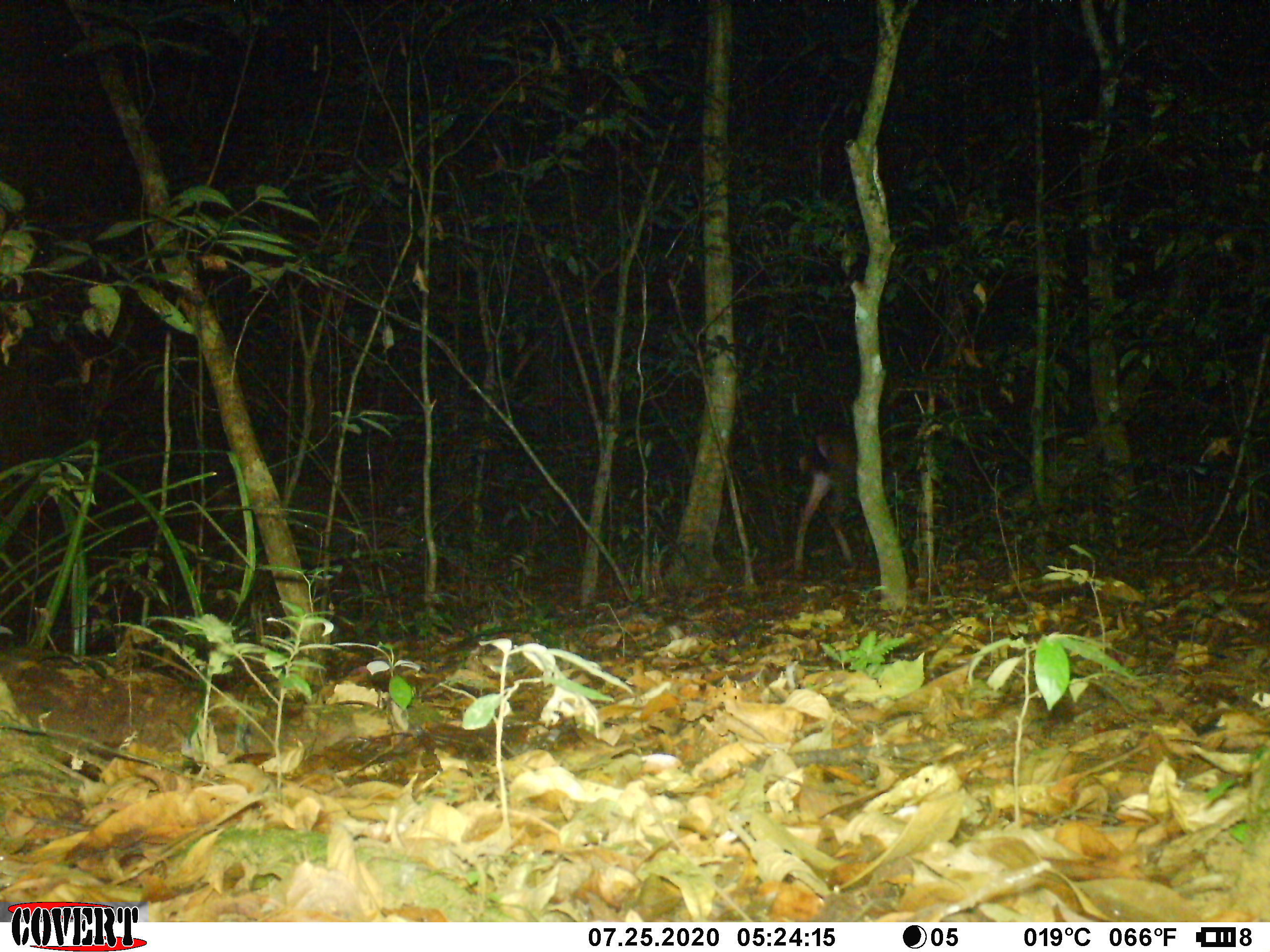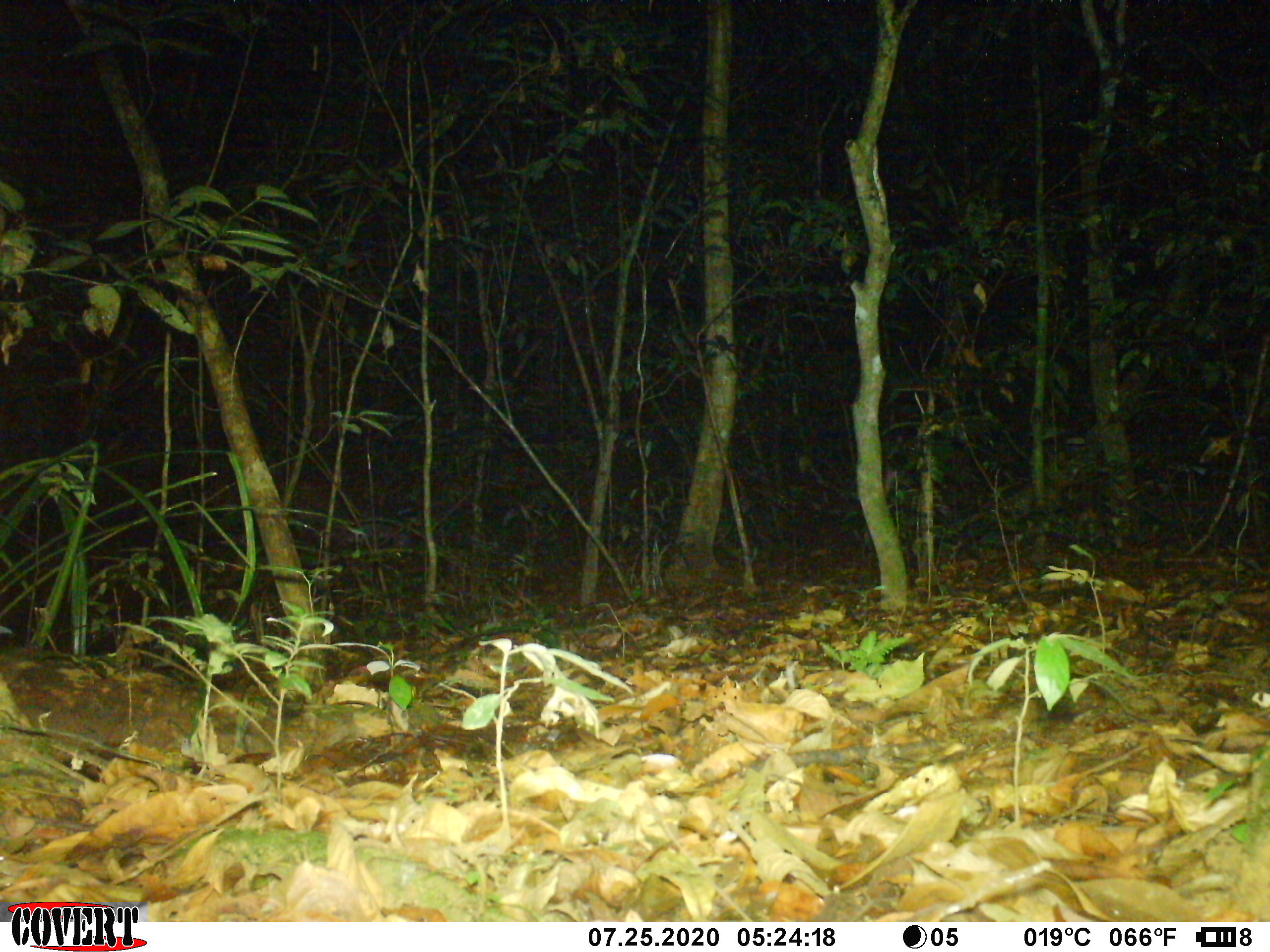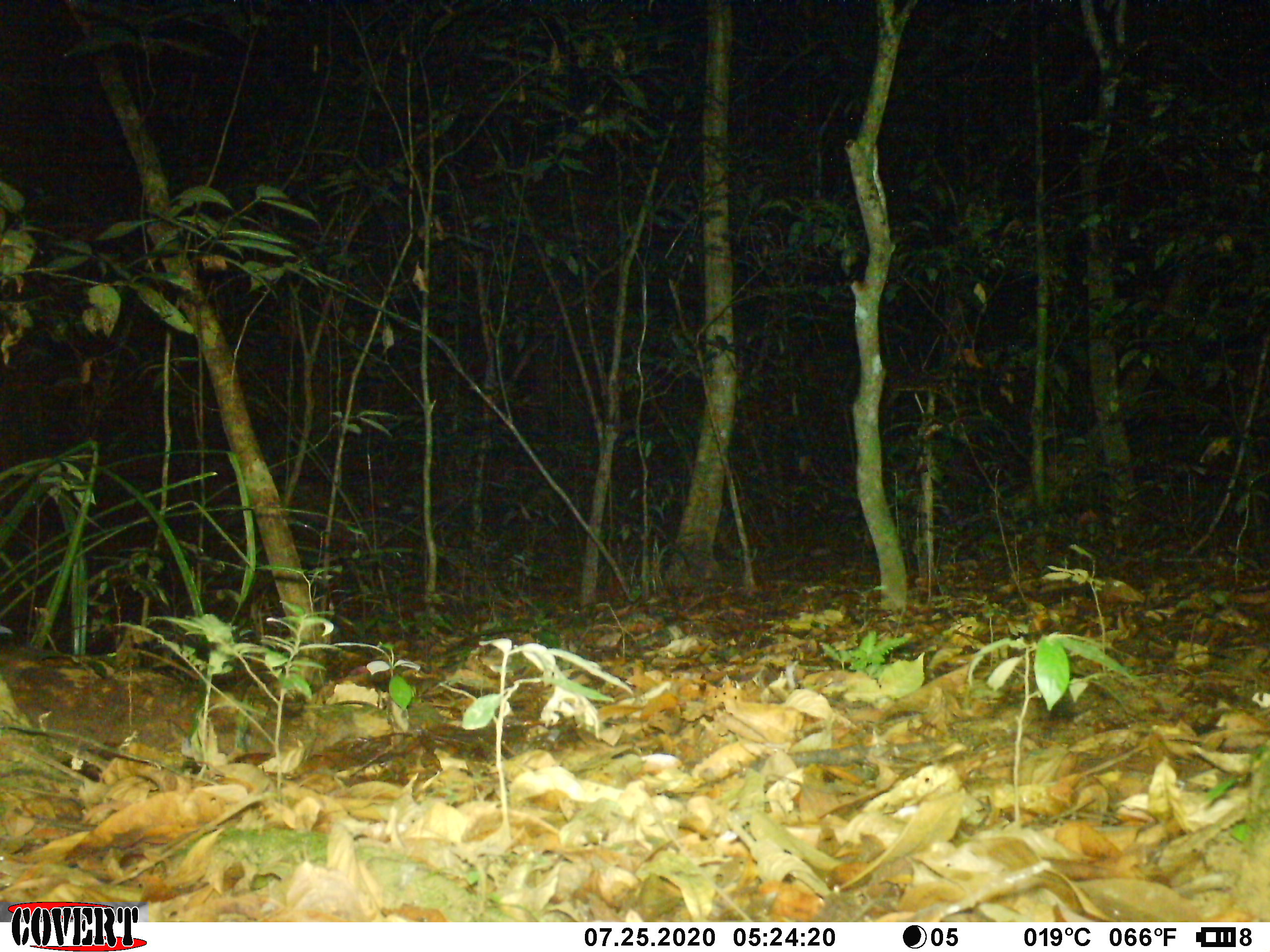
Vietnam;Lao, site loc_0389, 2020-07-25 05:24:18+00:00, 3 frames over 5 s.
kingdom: Animalia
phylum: Chordata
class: Mammalia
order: Artiodactyla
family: Cervidae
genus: Rusa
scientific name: Rusa unicolor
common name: sambar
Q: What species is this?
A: Sambar (Rusa unicolor).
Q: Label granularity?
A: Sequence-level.